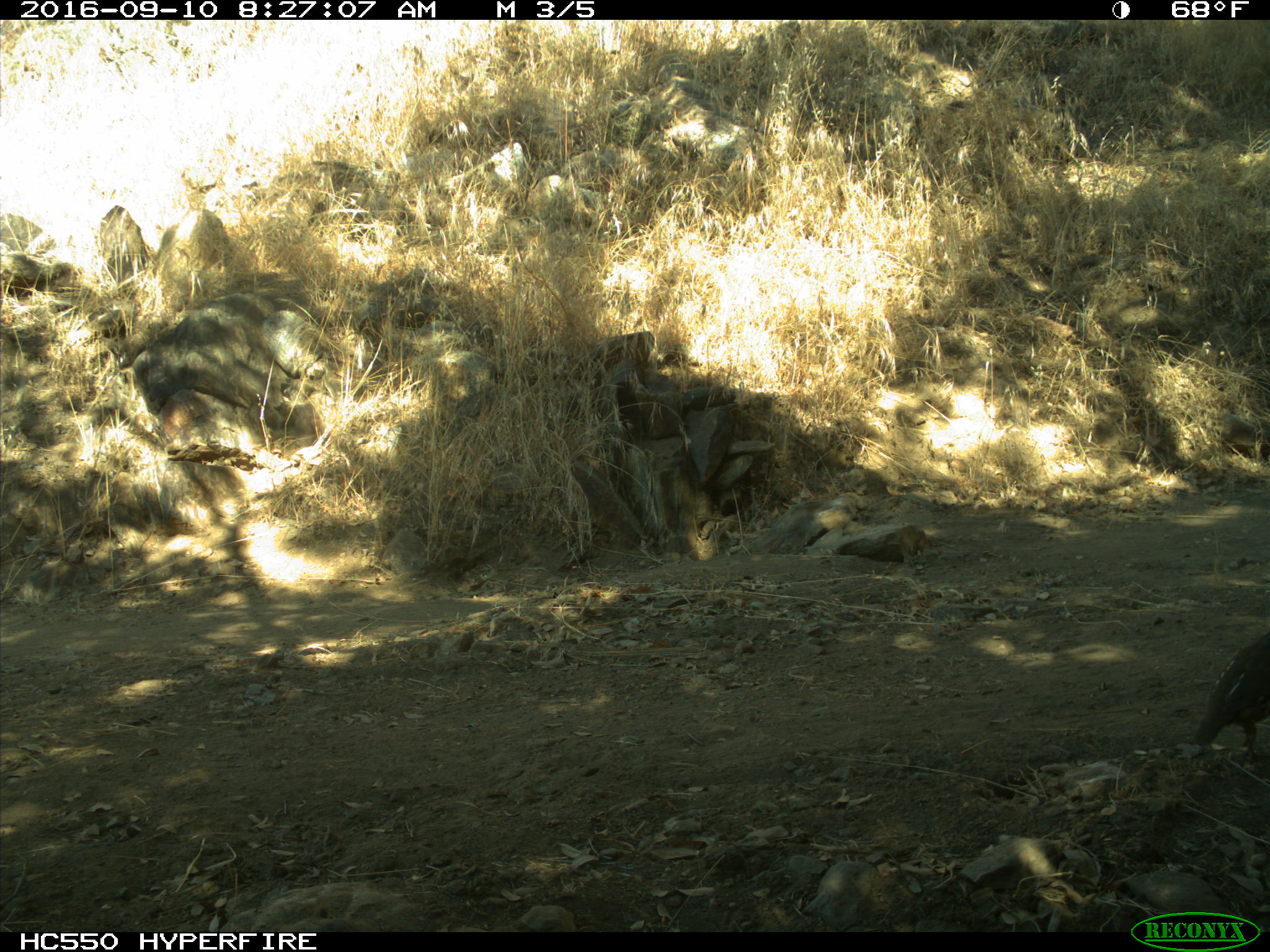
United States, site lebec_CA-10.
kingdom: Animalia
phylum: Chordata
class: Aves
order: Galliformes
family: Odontophoridae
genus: Callipepla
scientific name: Callipepla californica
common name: california quail